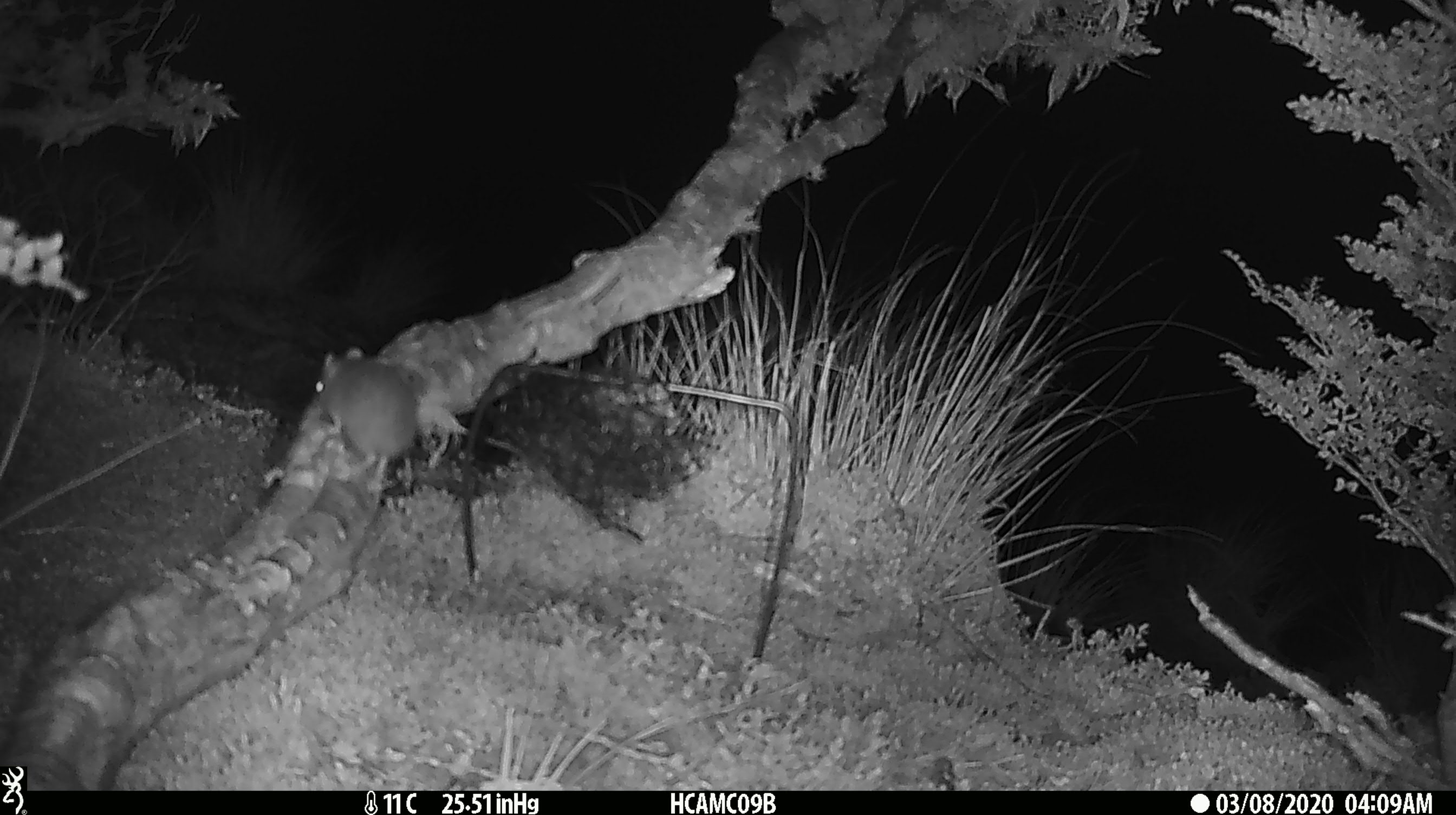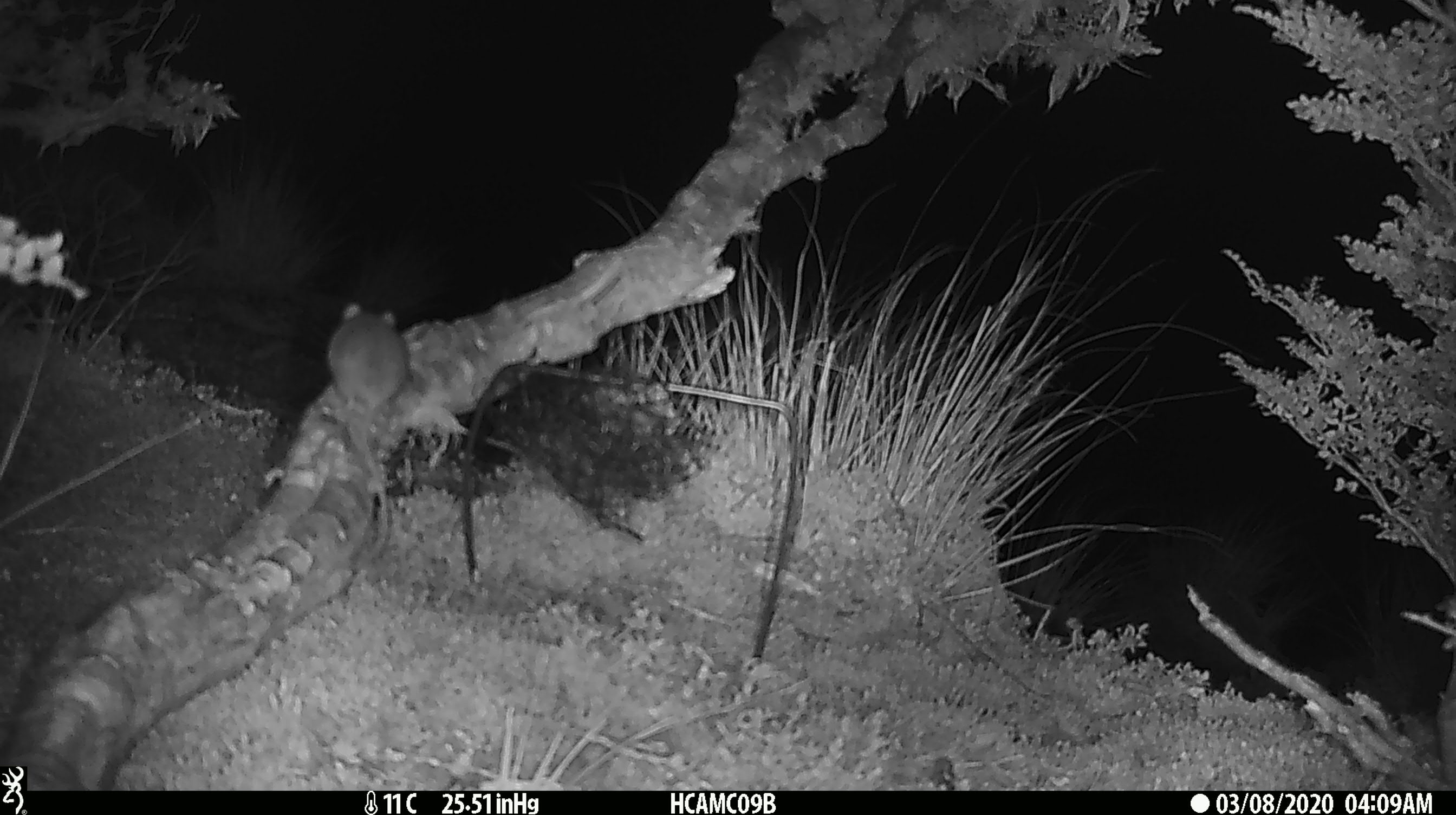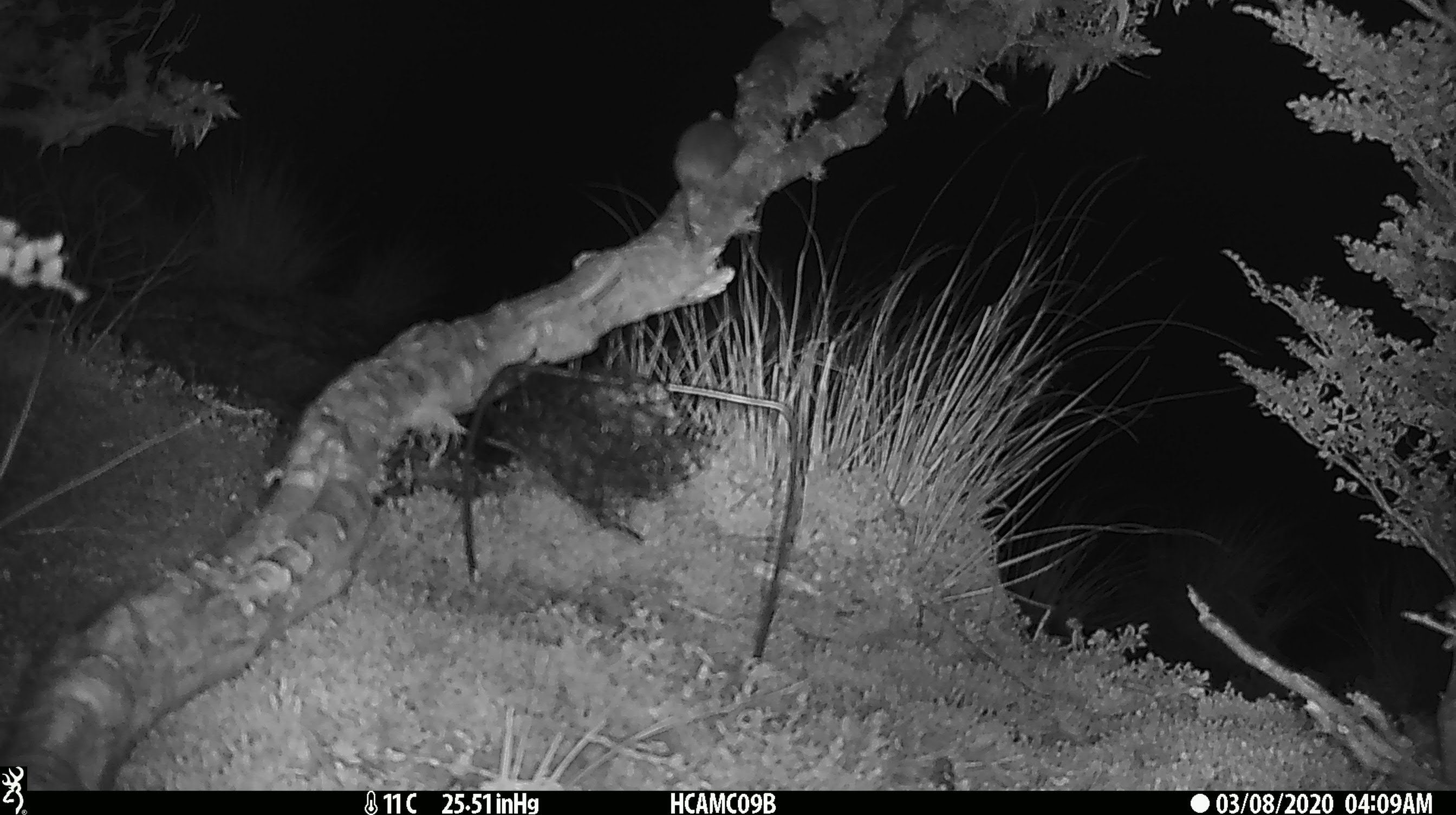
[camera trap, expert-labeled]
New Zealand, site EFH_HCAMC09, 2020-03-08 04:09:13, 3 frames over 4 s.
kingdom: Animalia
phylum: Chordata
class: Mammalia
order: Rodentia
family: Muridae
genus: Mus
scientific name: Mus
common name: mouse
Mouse (Mus).